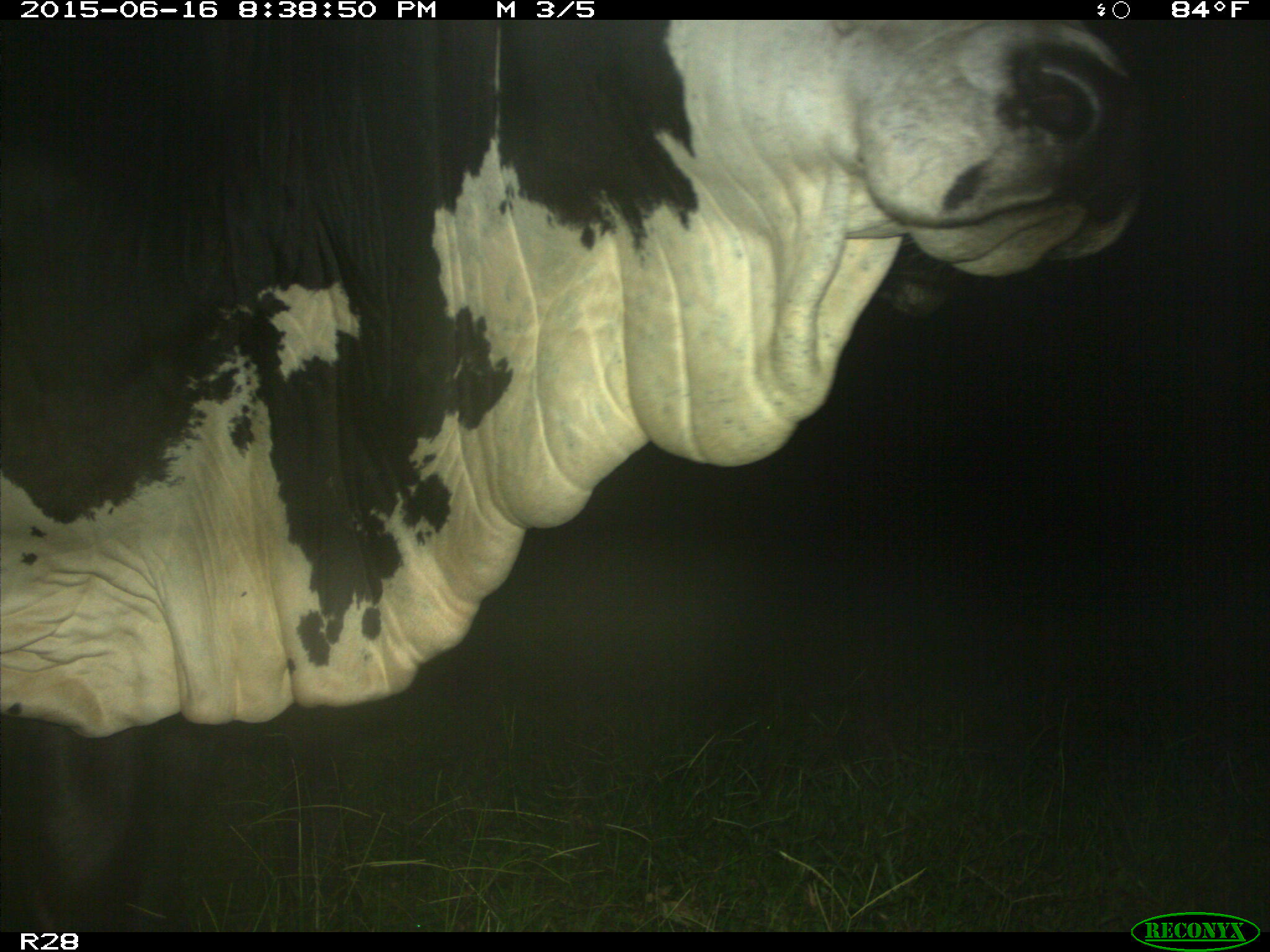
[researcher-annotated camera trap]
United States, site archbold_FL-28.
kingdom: Animalia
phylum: Chordata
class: Mammalia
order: Artiodactyla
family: Bovidae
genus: Bos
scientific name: Bos taurus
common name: domestic cow